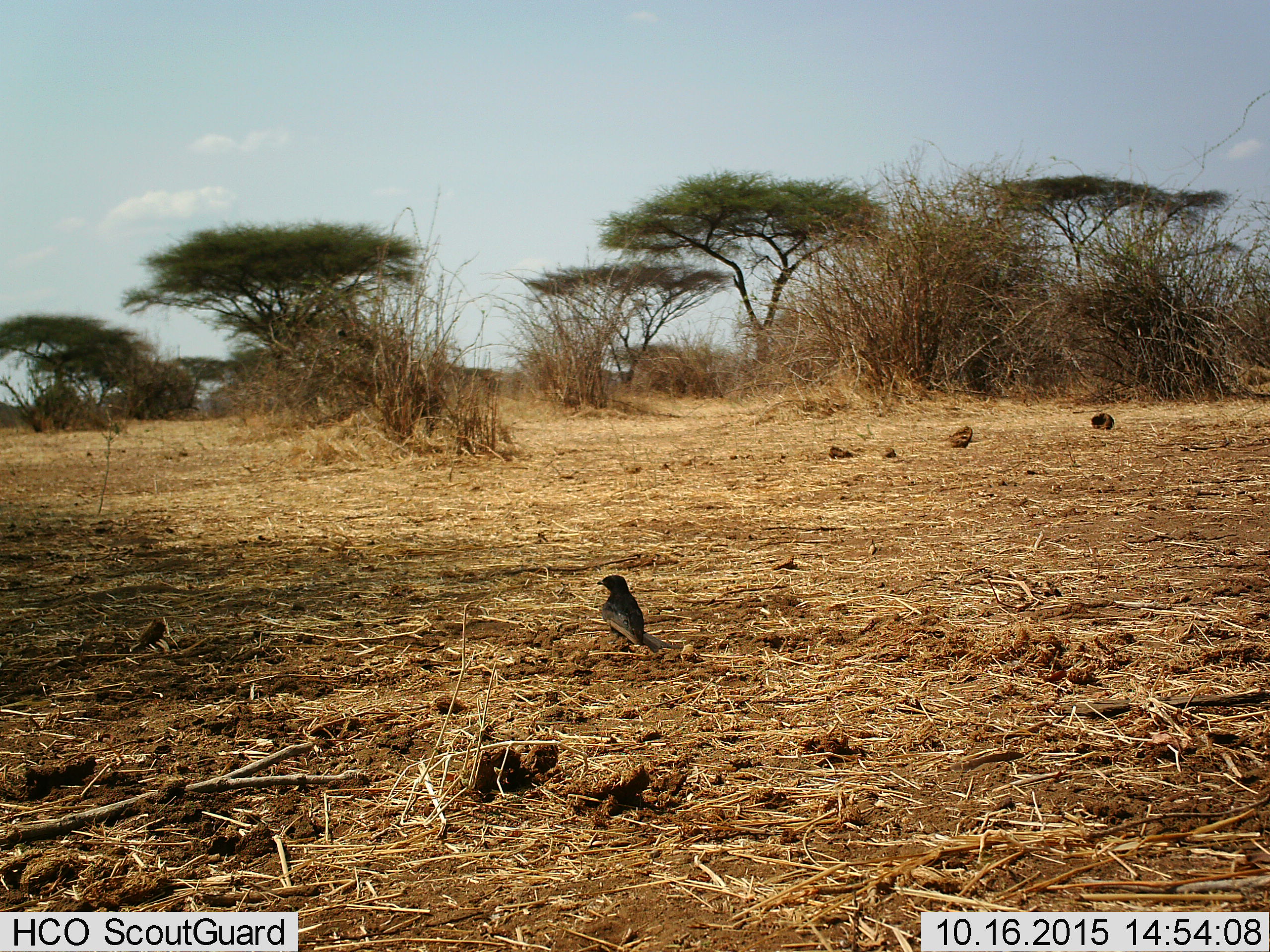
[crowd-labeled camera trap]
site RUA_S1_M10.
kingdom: Animalia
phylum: Chordata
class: Aves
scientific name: Aves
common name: bird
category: birdother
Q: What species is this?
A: Birdother (bird) (Aves).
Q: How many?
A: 1.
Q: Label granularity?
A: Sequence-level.